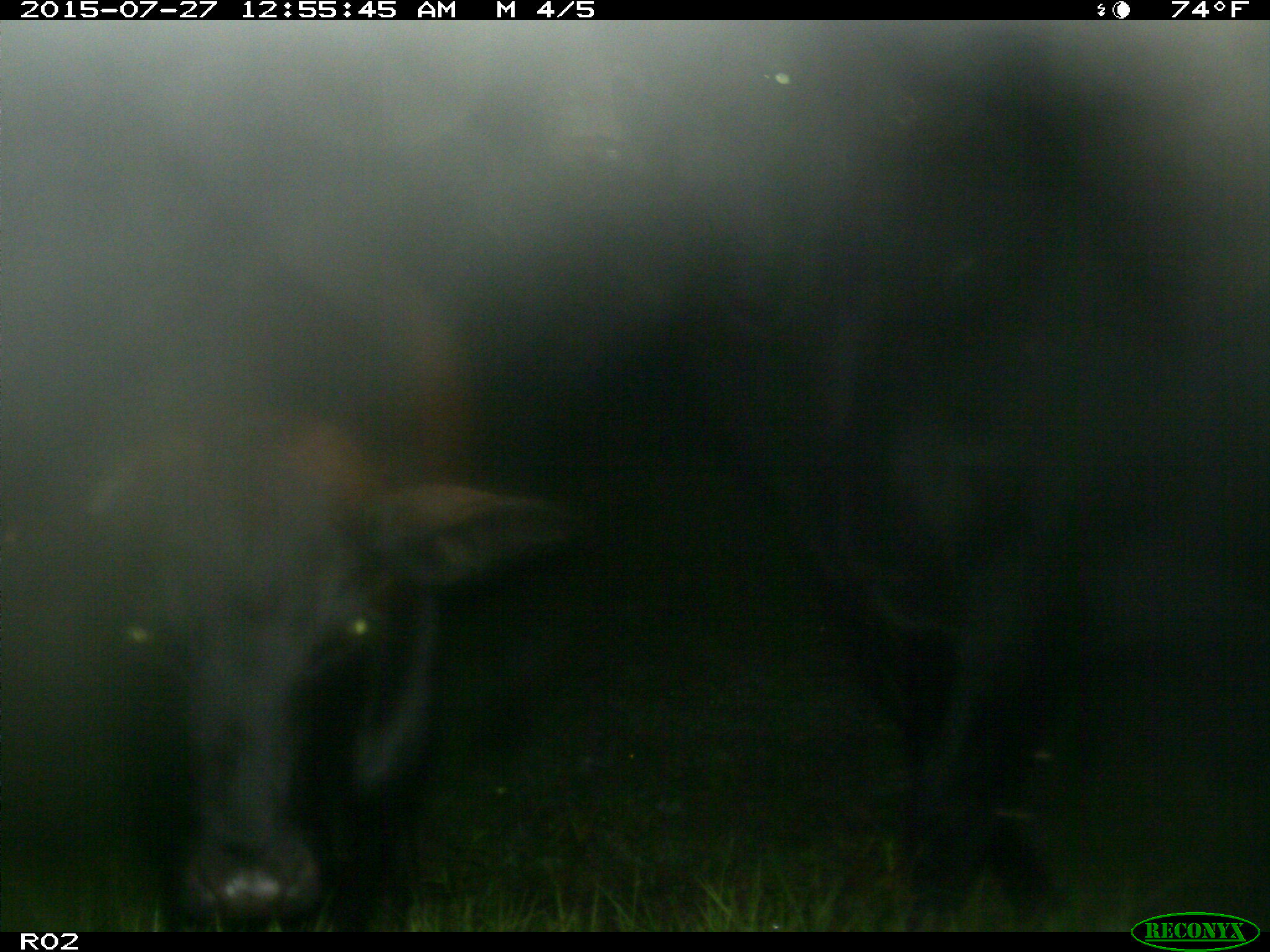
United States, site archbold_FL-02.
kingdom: Animalia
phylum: Chordata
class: Mammalia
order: Artiodactyla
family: Bovidae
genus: Bos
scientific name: Bos taurus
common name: domestic cow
Bos taurus (domestic cow).